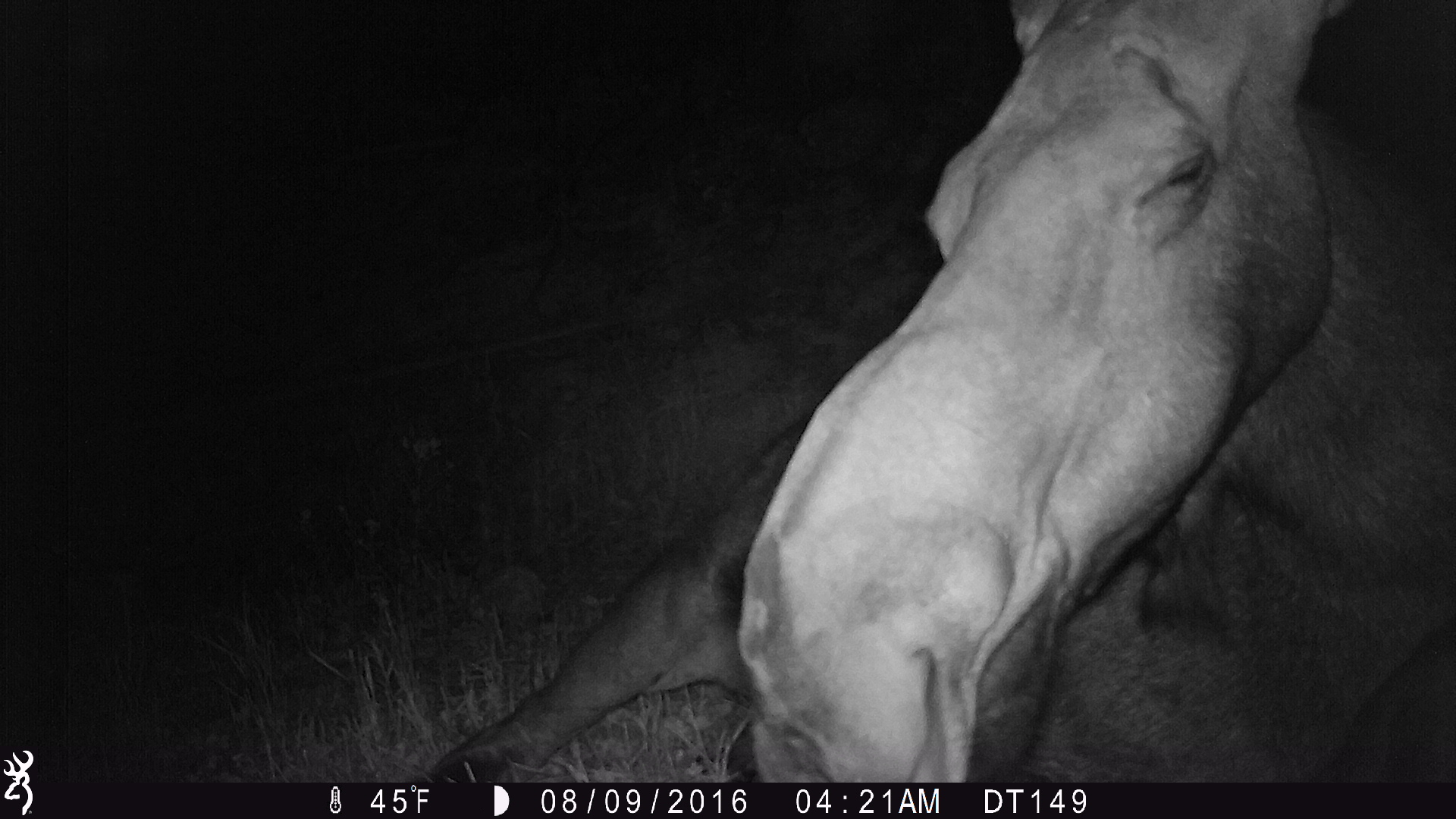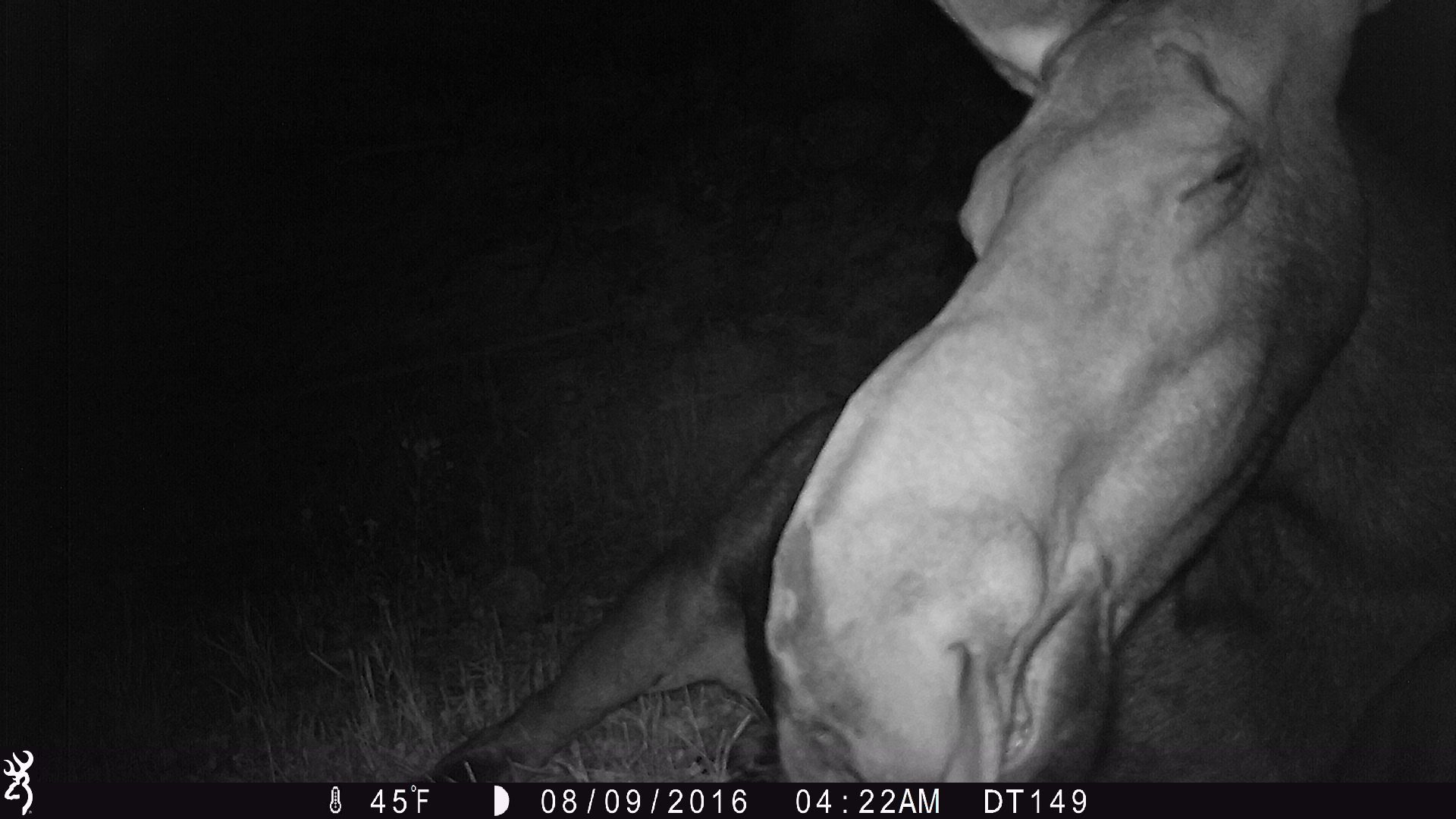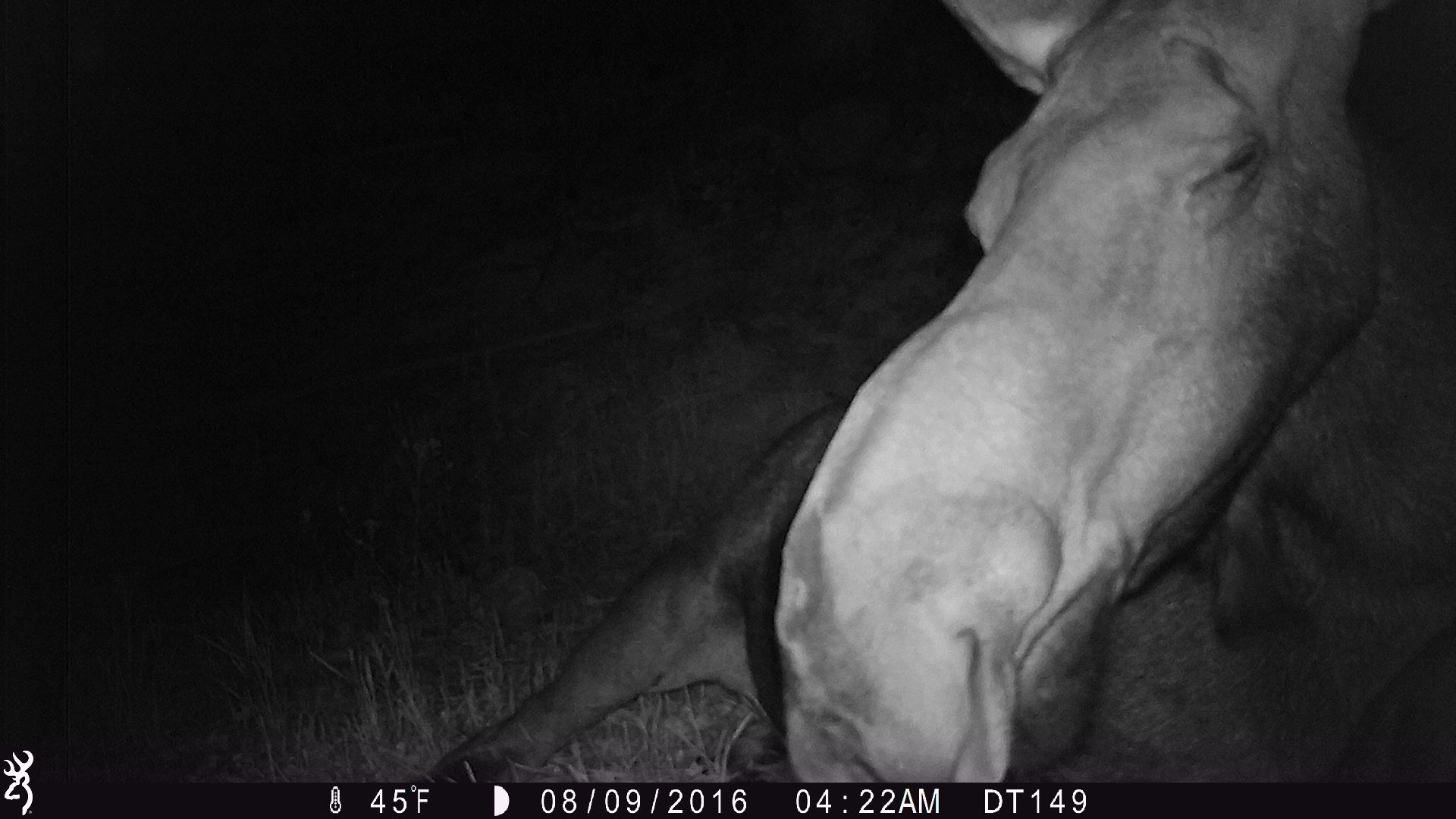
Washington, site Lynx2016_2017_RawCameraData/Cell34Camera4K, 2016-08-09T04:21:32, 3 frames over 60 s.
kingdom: Animalia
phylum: Chordata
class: Mammalia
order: Artiodactyla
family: Cervidae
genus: Alces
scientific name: Alces alces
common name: moose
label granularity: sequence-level